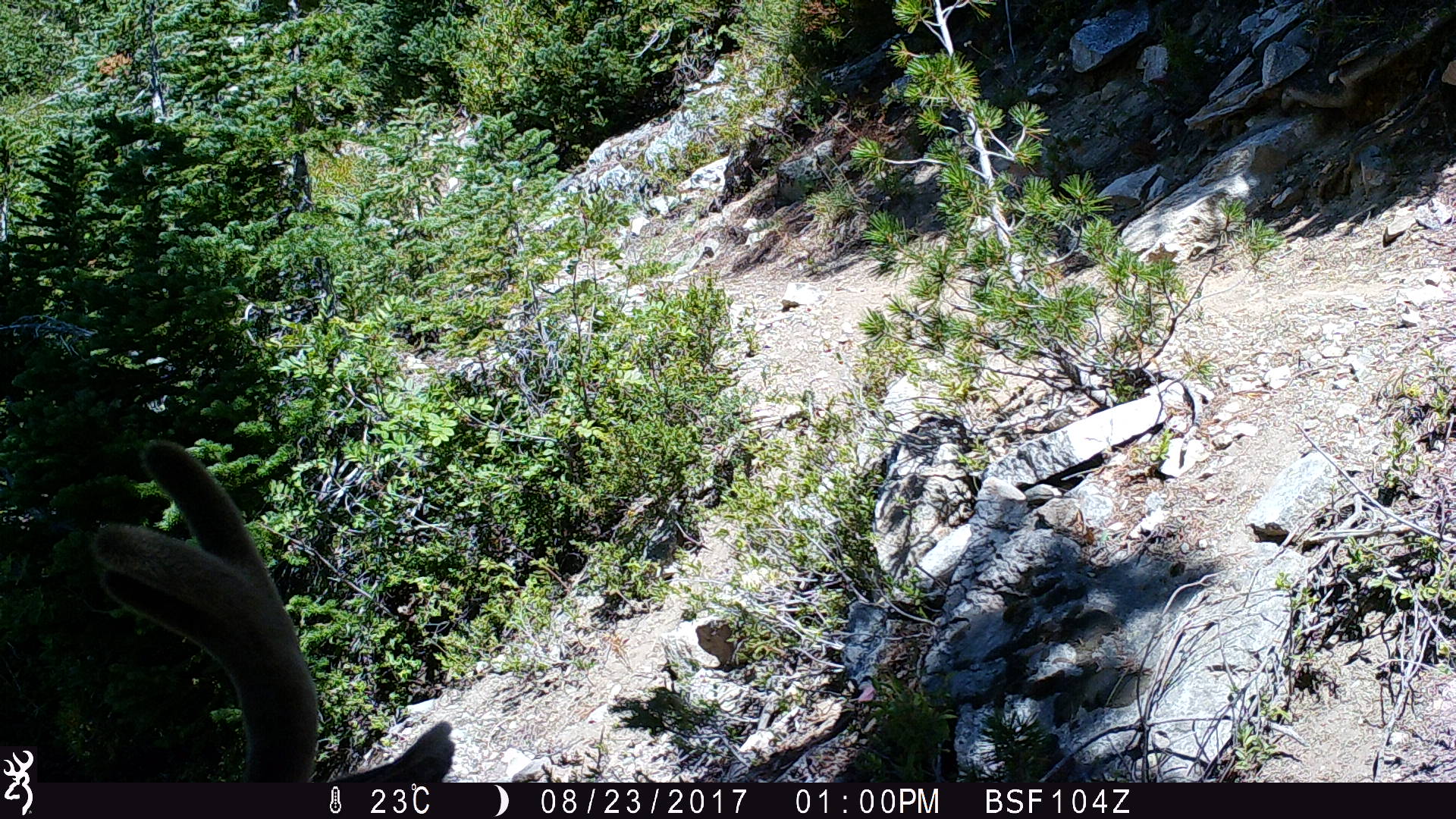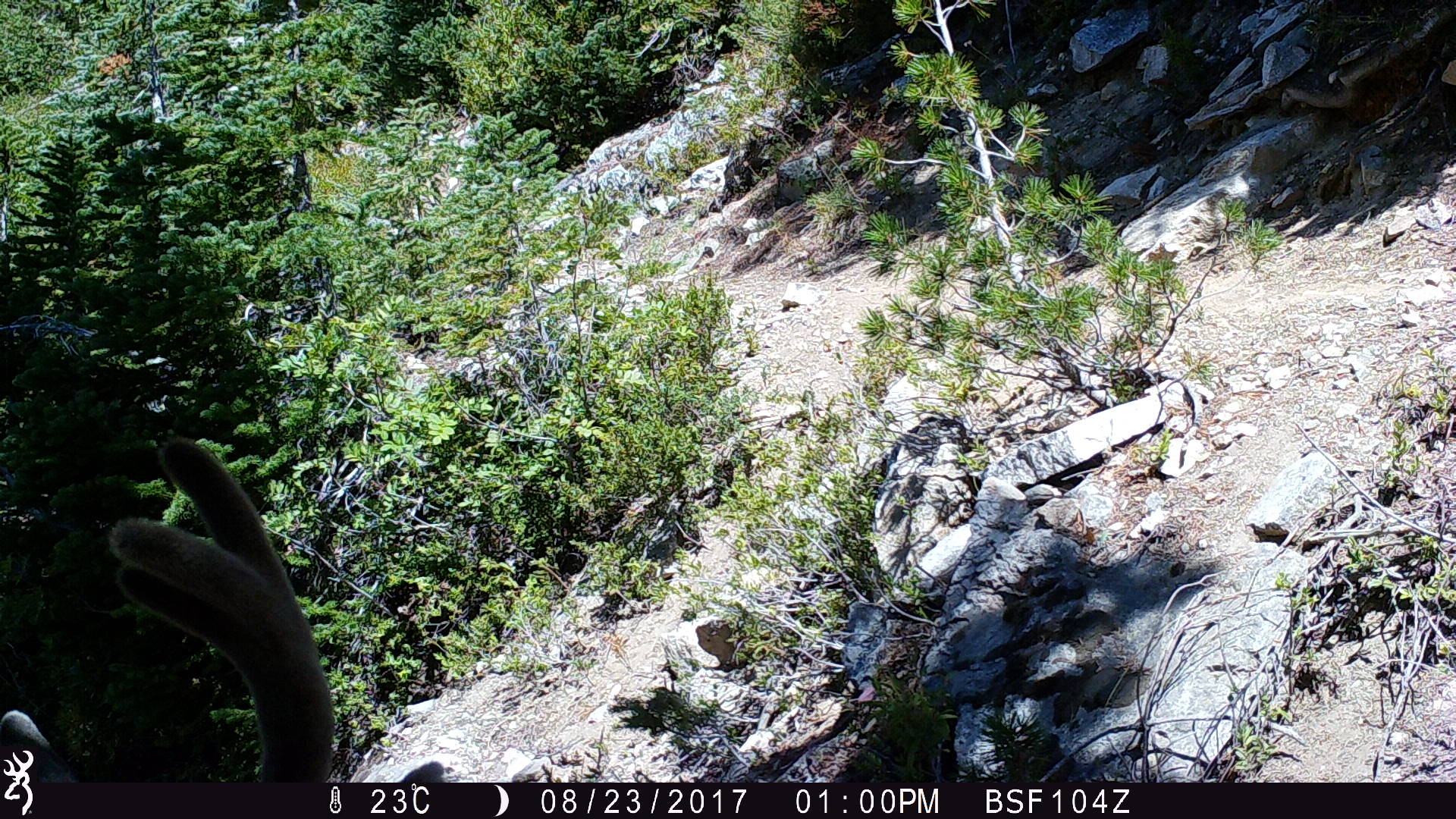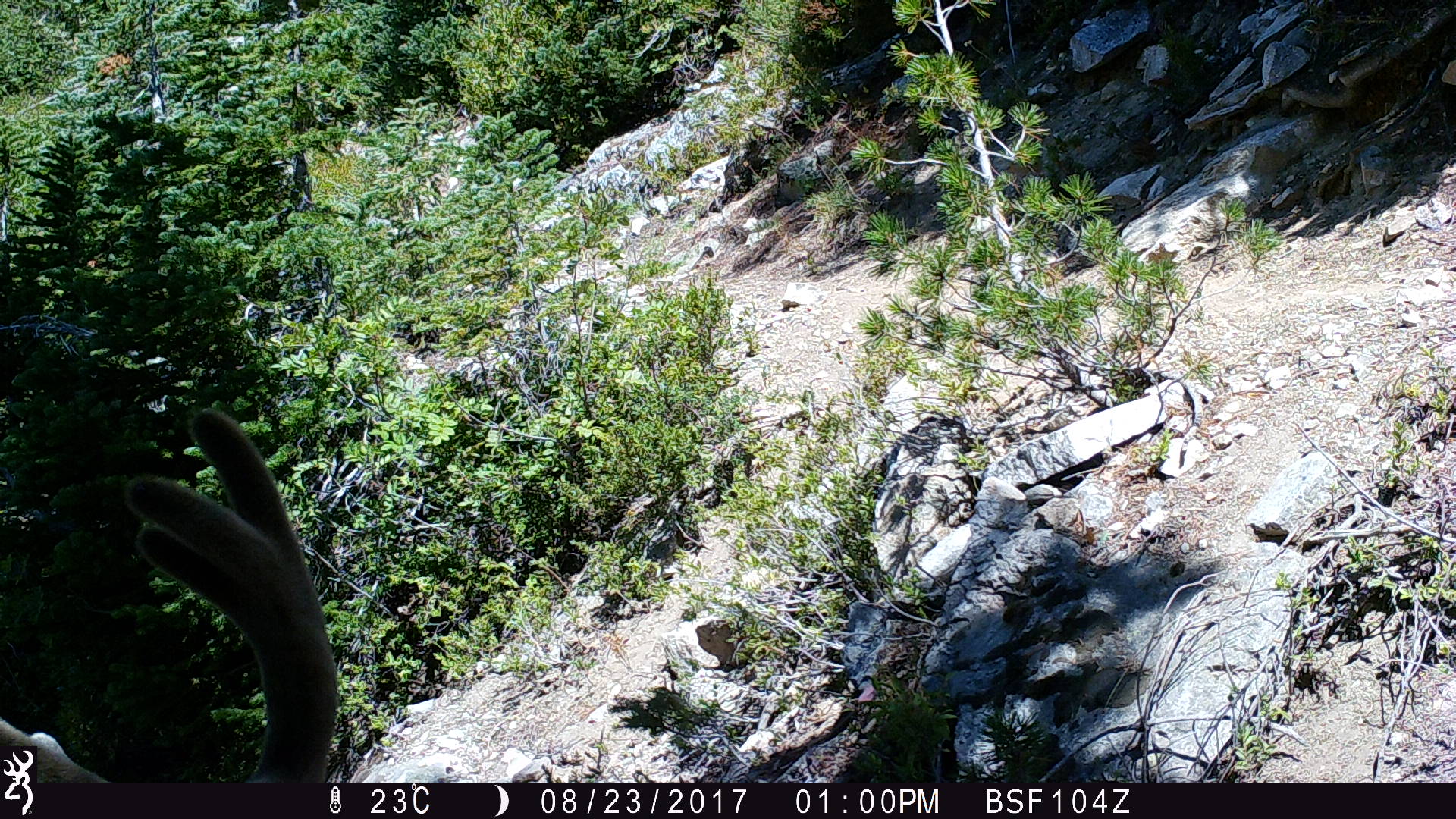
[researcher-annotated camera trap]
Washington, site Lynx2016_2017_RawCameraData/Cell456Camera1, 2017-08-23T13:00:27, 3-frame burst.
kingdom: Animalia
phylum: Chordata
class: Mammalia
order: Artiodactyla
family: Cervidae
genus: Odocoileus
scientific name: Odocoileus hemionus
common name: mule deer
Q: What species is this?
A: Odocoileus hemionus (mule deer).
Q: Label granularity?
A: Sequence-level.